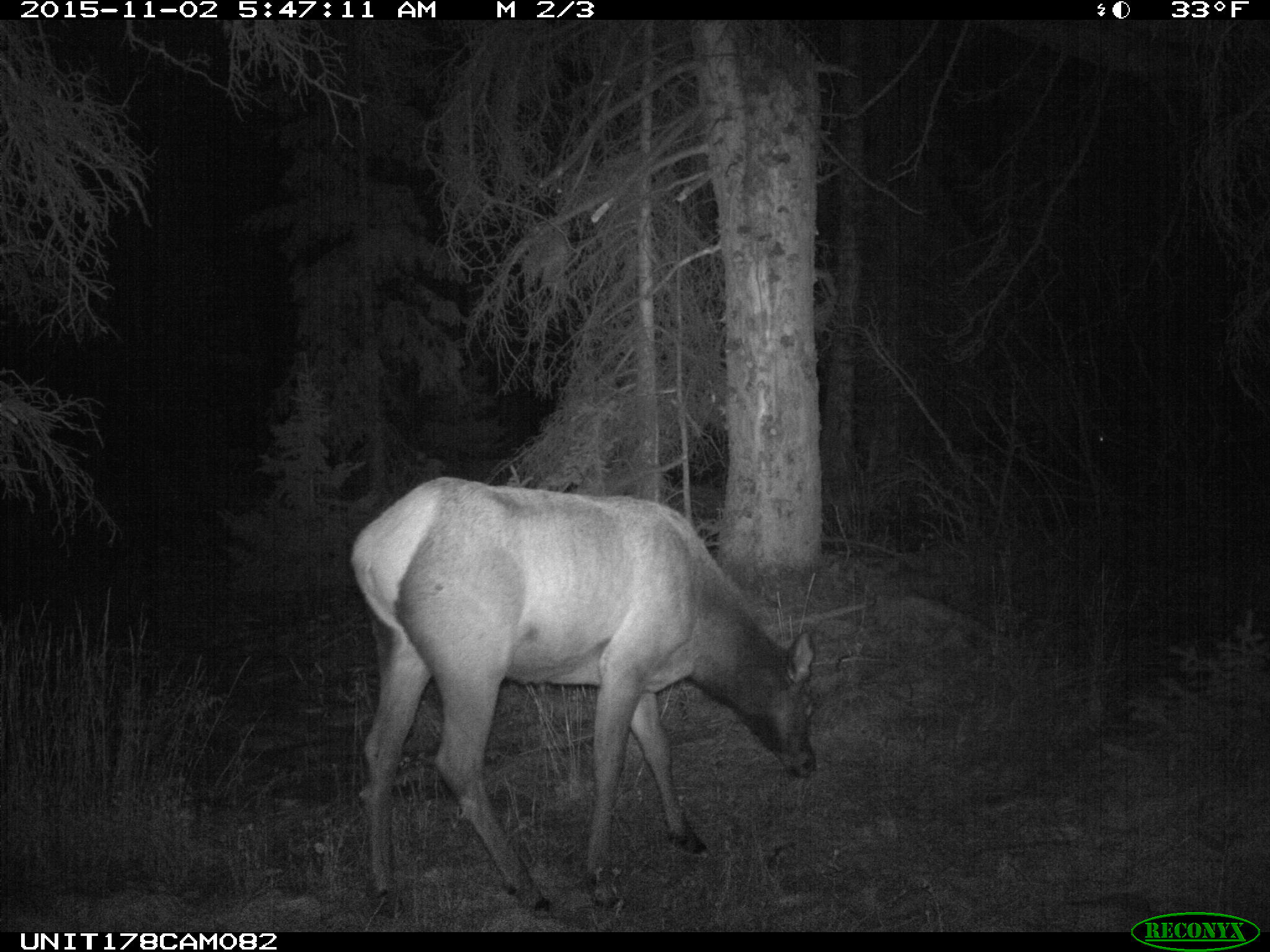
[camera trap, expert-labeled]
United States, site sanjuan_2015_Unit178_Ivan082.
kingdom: Animalia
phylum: Chordata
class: Mammalia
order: Artiodactyla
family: Cervidae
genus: Cervus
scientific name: Cervus elaphus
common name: red deer